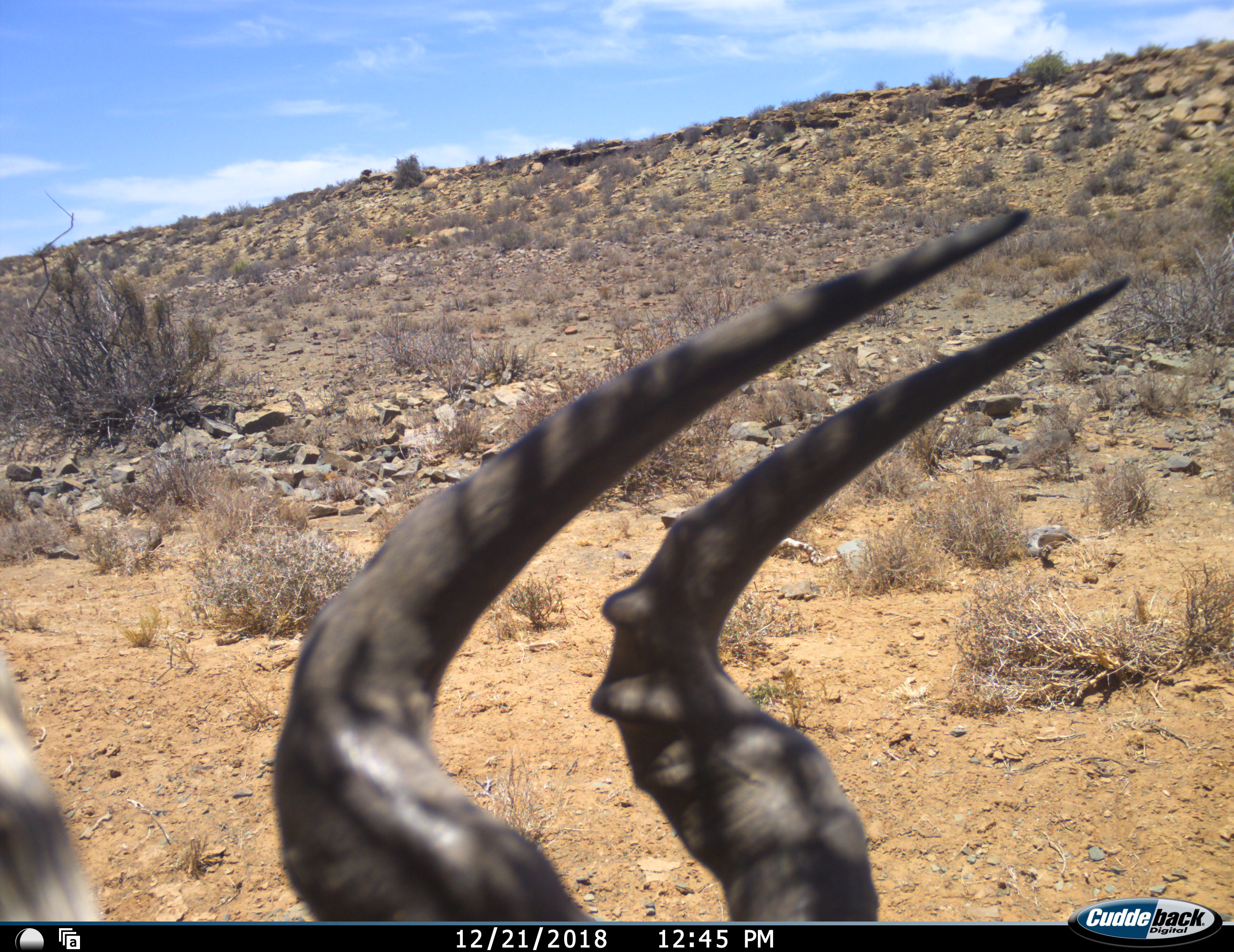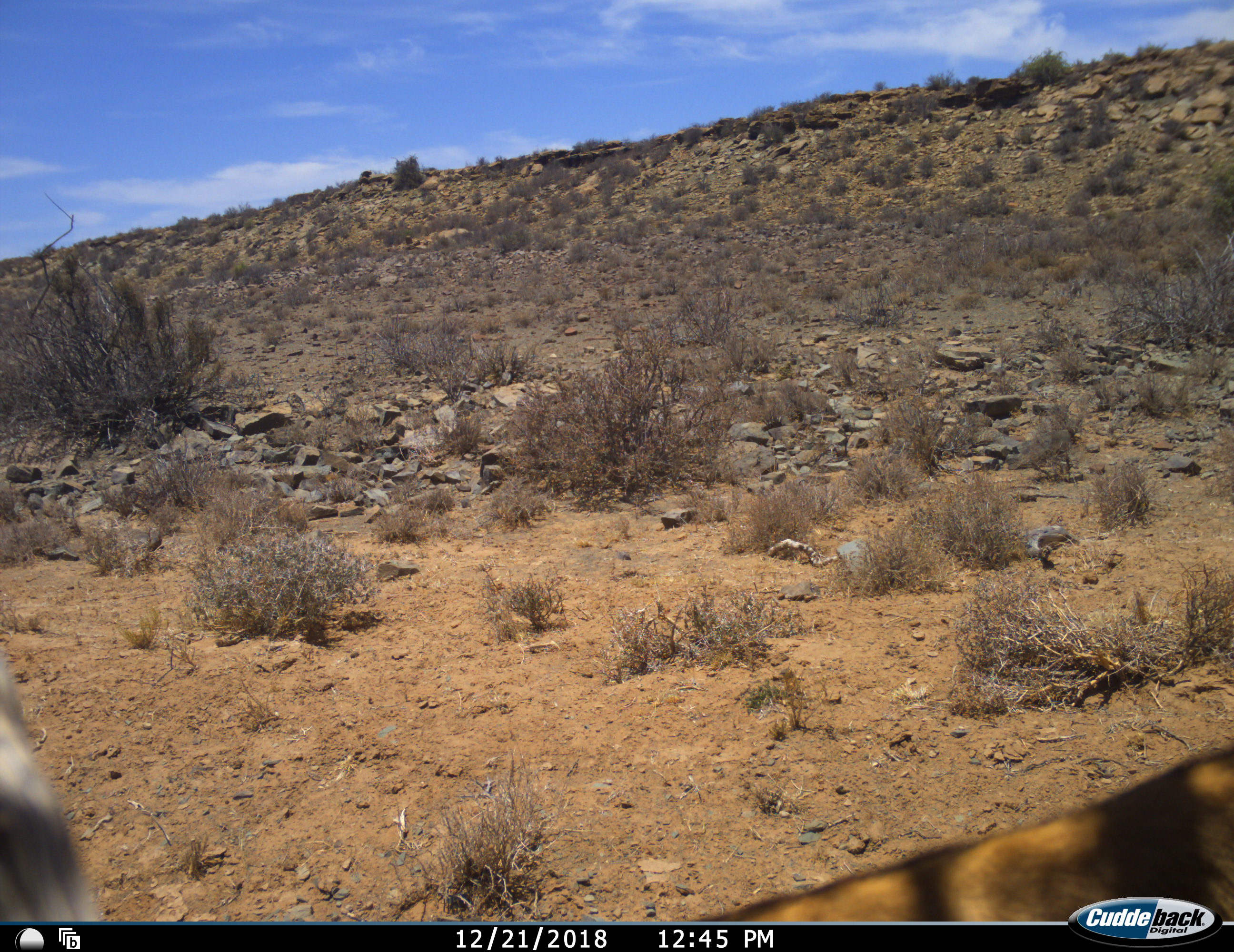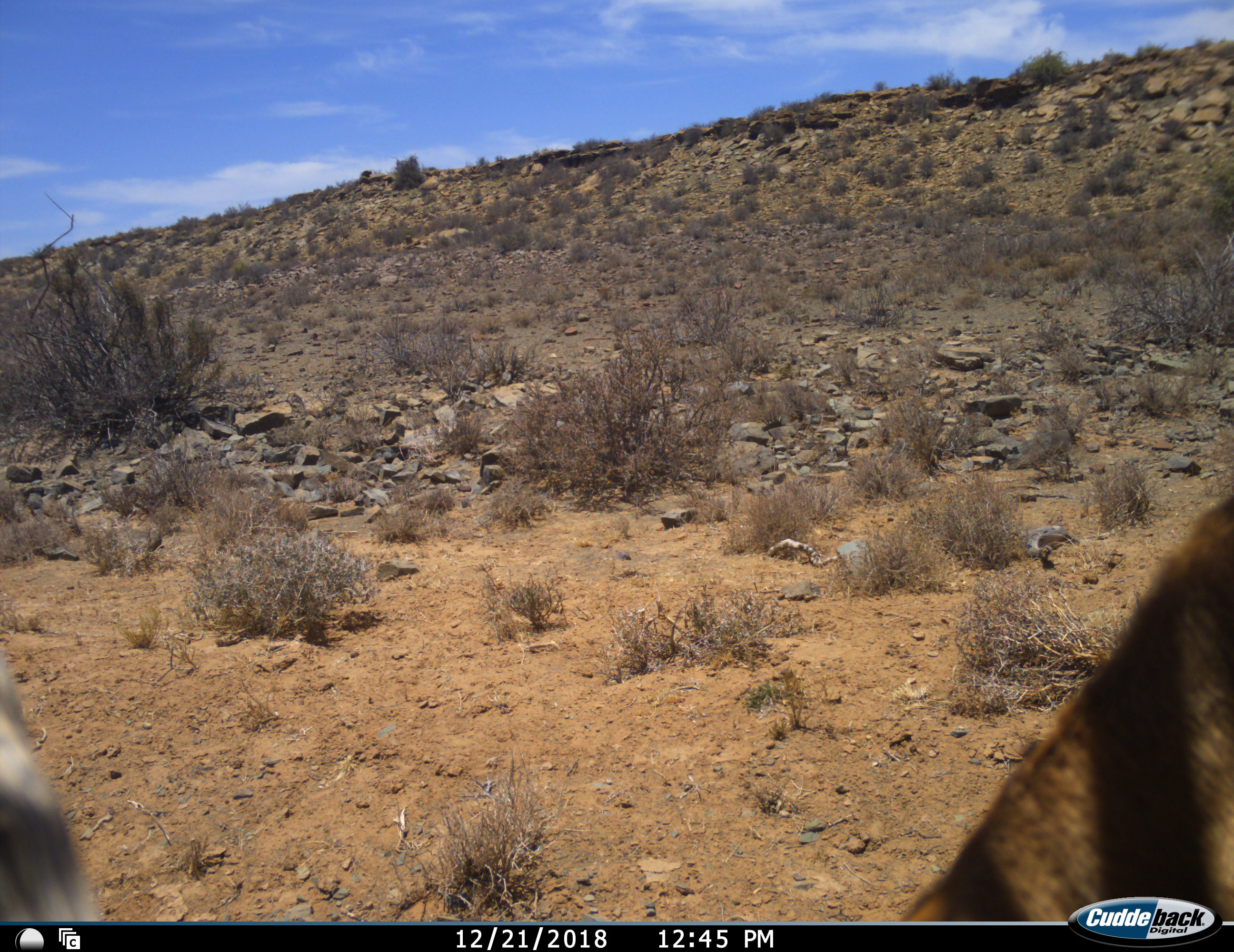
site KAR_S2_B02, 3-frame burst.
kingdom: Animalia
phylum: Chordata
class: Mammalia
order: Artiodactyla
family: Bovidae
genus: Alcelaphus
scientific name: Alcelaphus buselaphus caama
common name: red hartebeest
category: hartebeestred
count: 1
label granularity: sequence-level